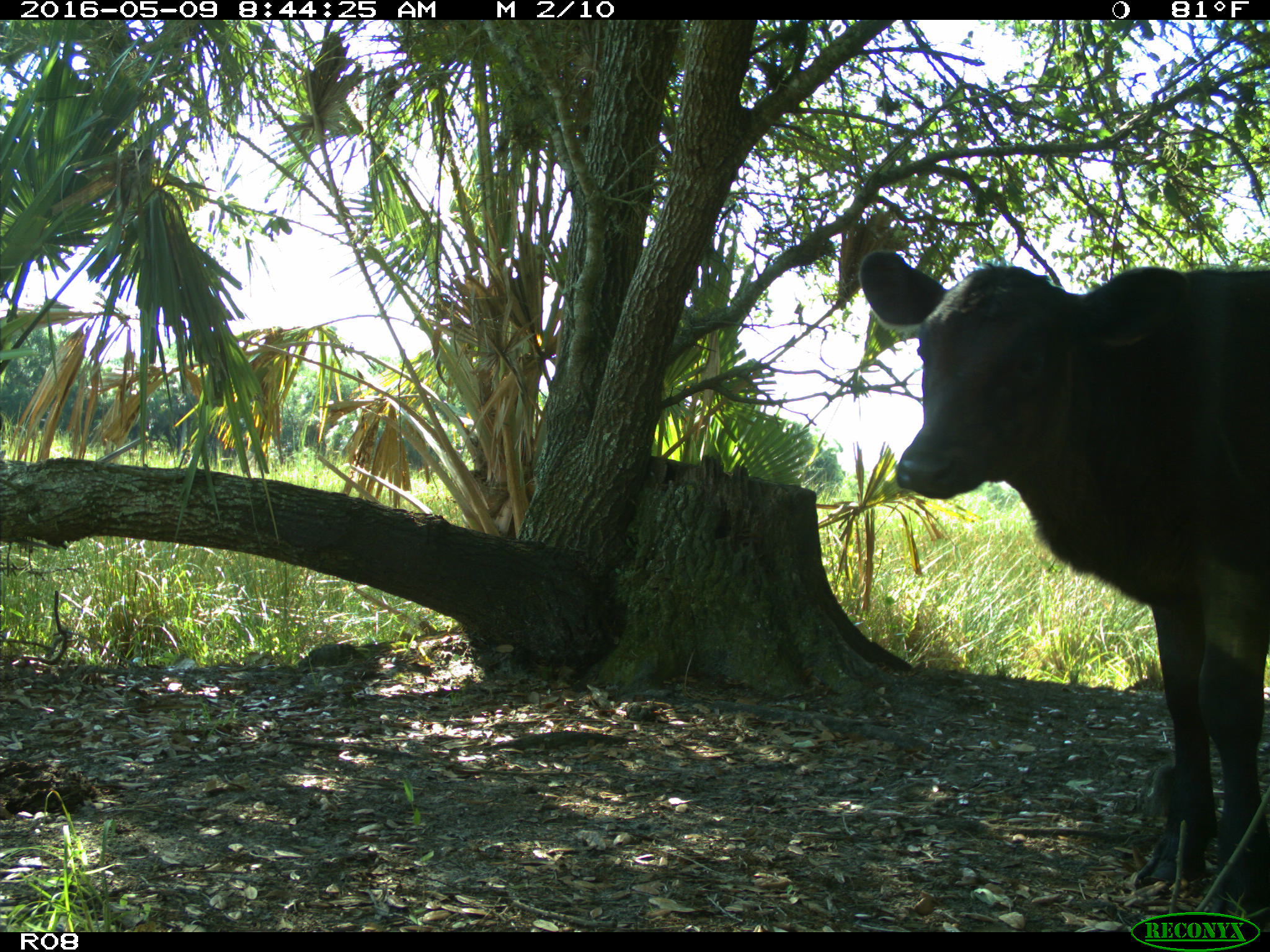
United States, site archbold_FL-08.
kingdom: Animalia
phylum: Chordata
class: Mammalia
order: Artiodactyla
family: Bovidae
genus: Bos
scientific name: Bos taurus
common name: domestic cow